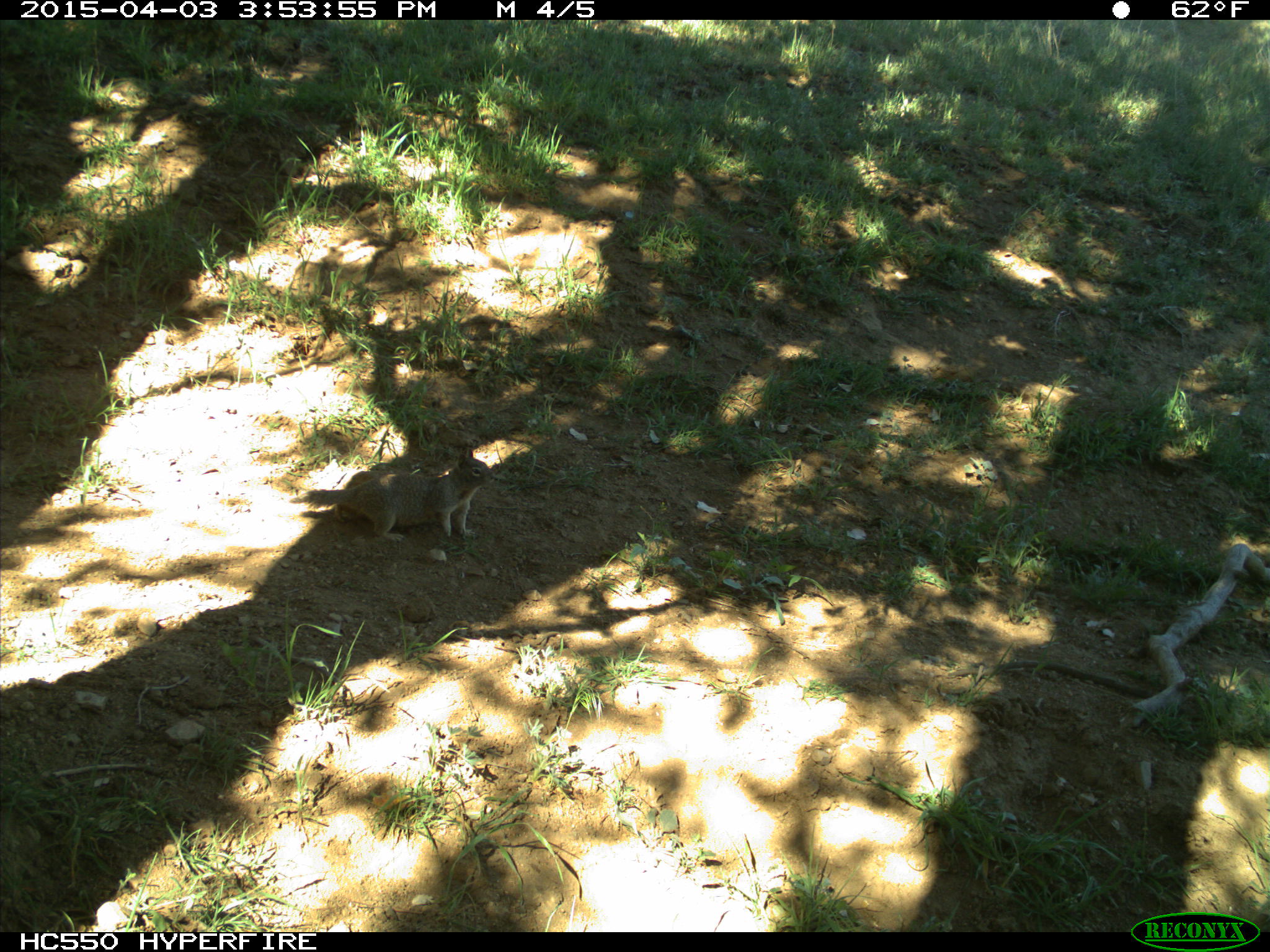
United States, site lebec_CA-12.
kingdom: Animalia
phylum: Chordata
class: Mammalia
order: Rodentia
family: Sciuridae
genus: Otospermophilus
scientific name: Otospermophilus beecheyi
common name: california ground squirrel